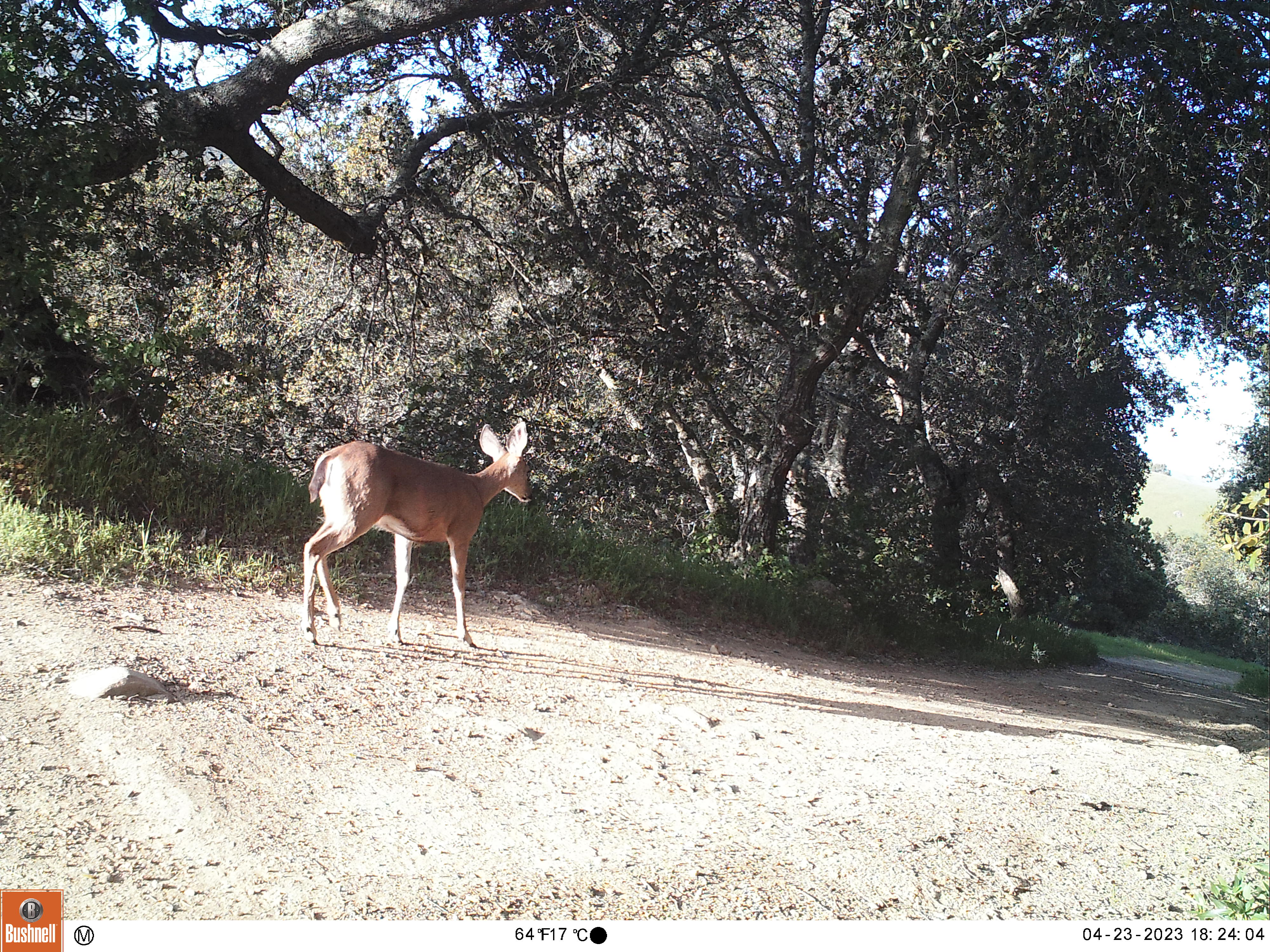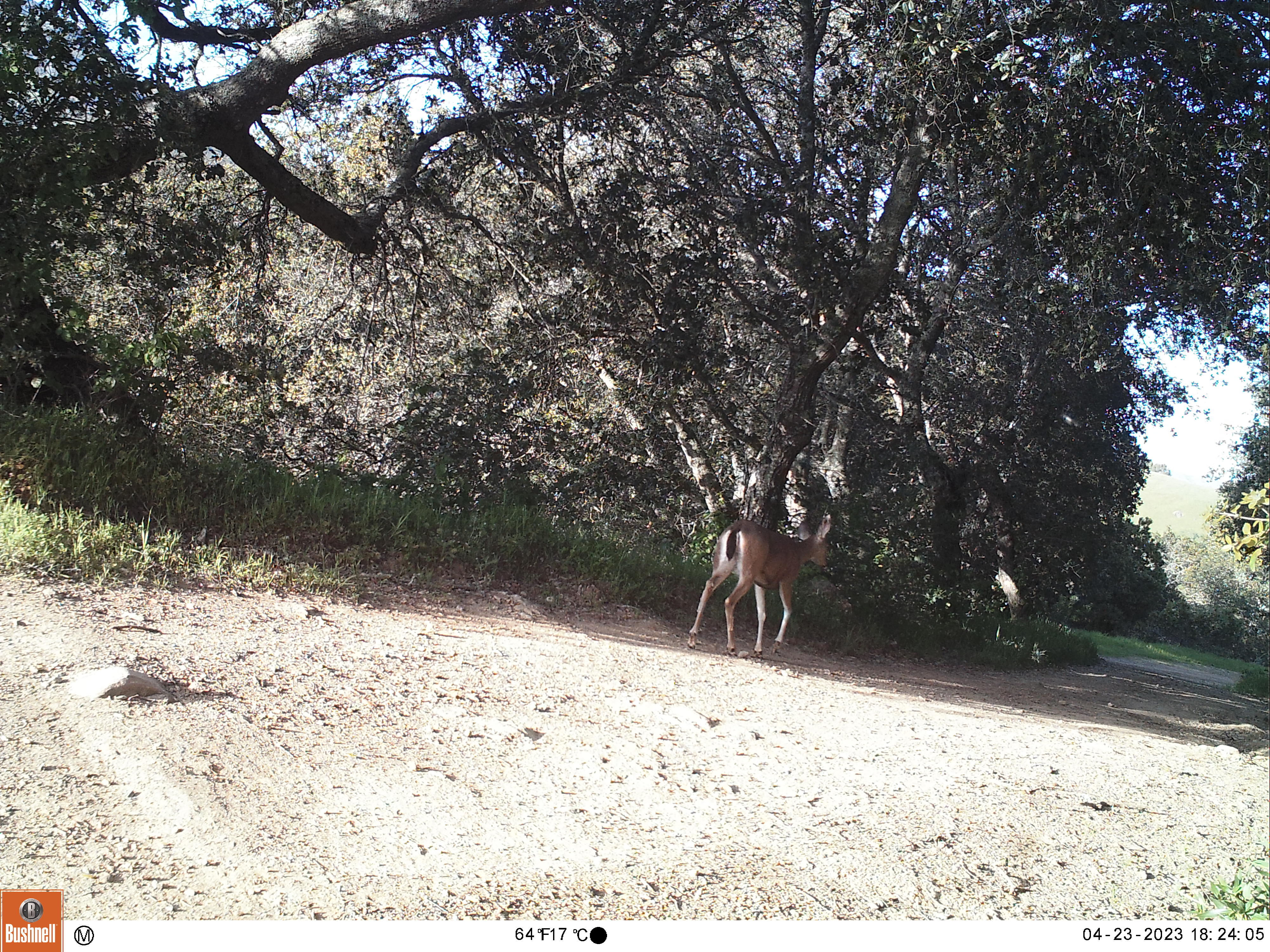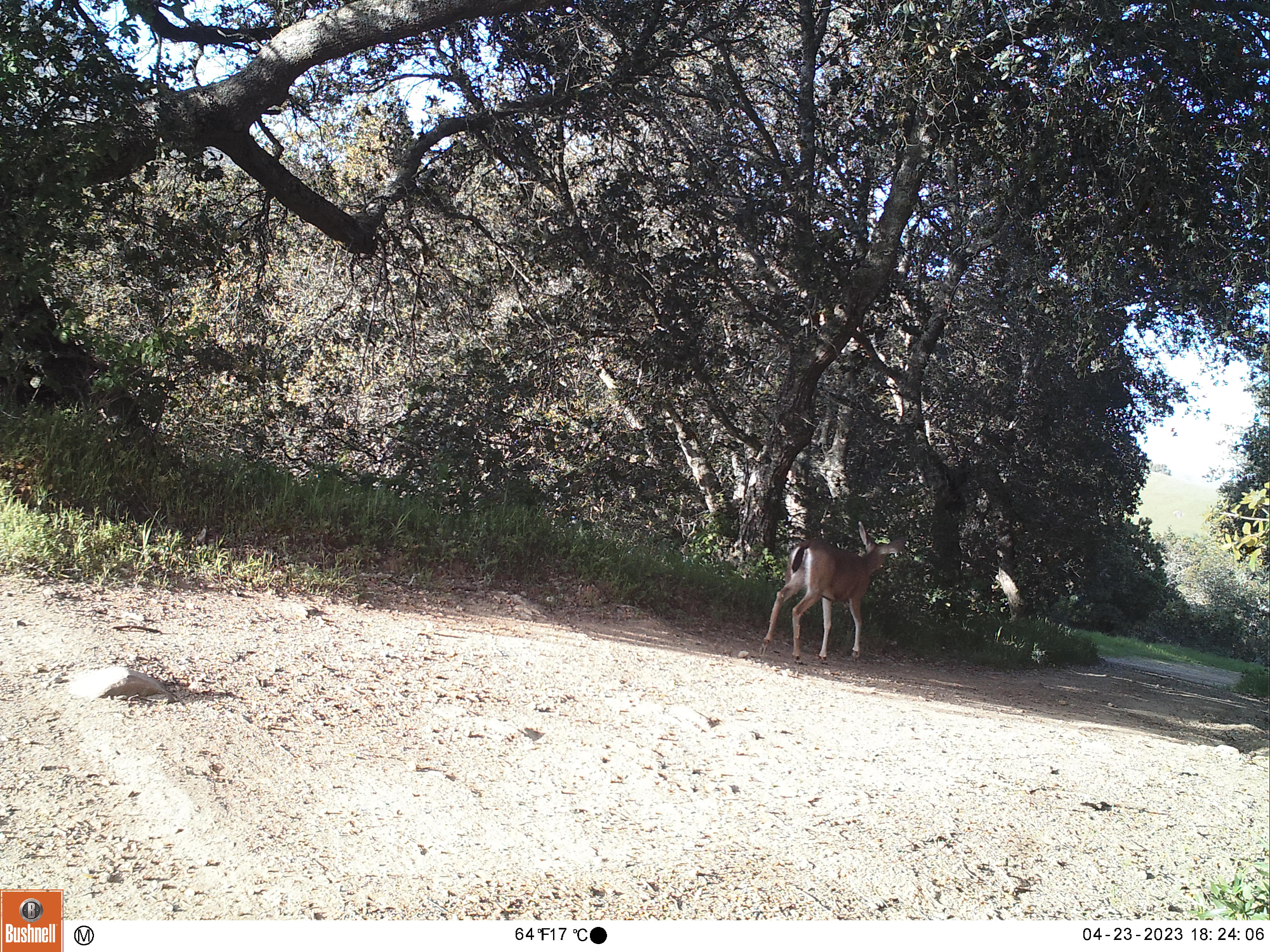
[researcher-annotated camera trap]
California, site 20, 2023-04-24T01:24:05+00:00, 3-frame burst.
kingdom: Animalia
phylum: Chordata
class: Mammalia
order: Artiodactyla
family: Cervidae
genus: Odocoileus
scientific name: Odocoileus hemionus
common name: mule deer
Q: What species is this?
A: Mule deer (Odocoileus hemionus).